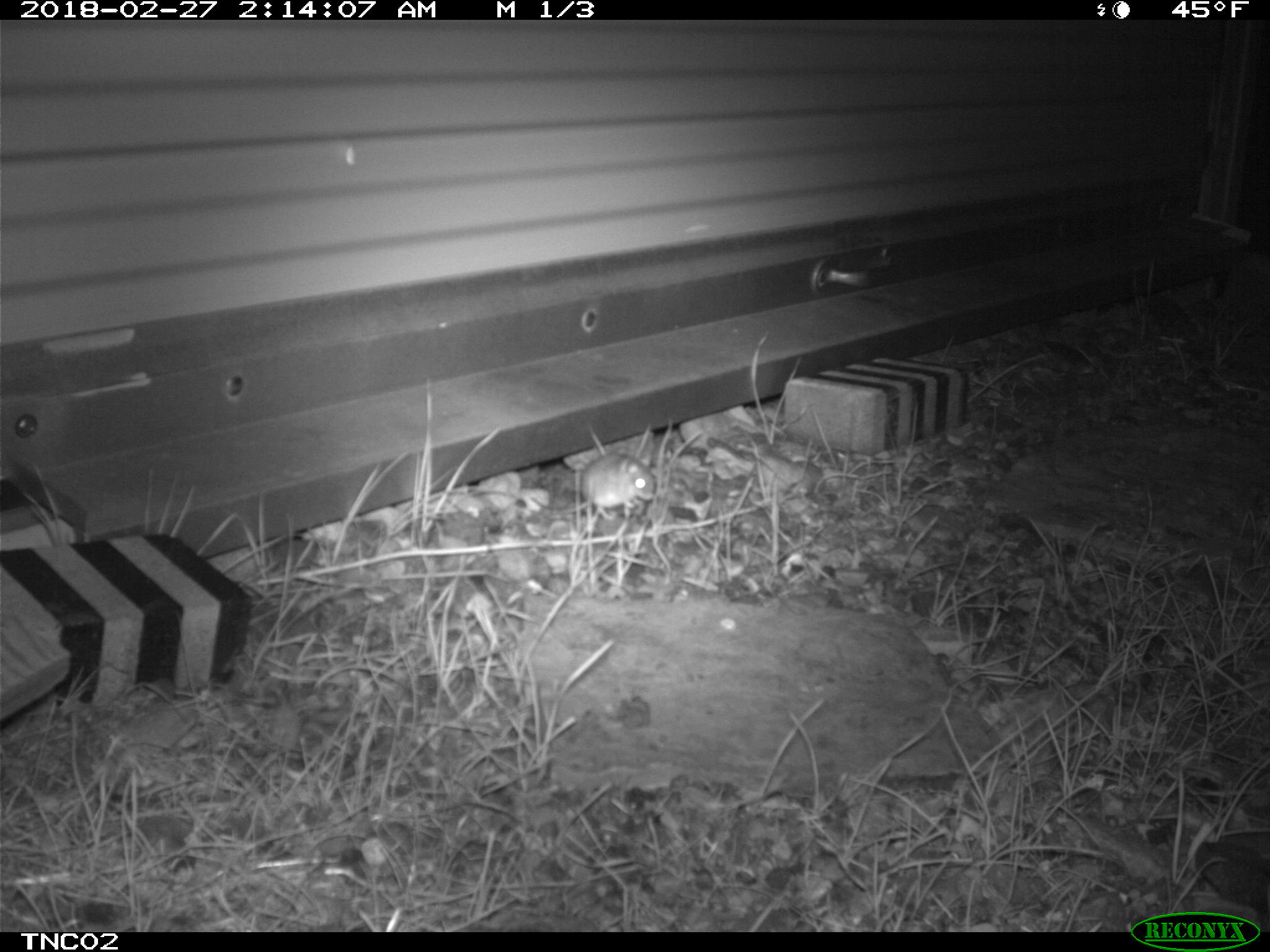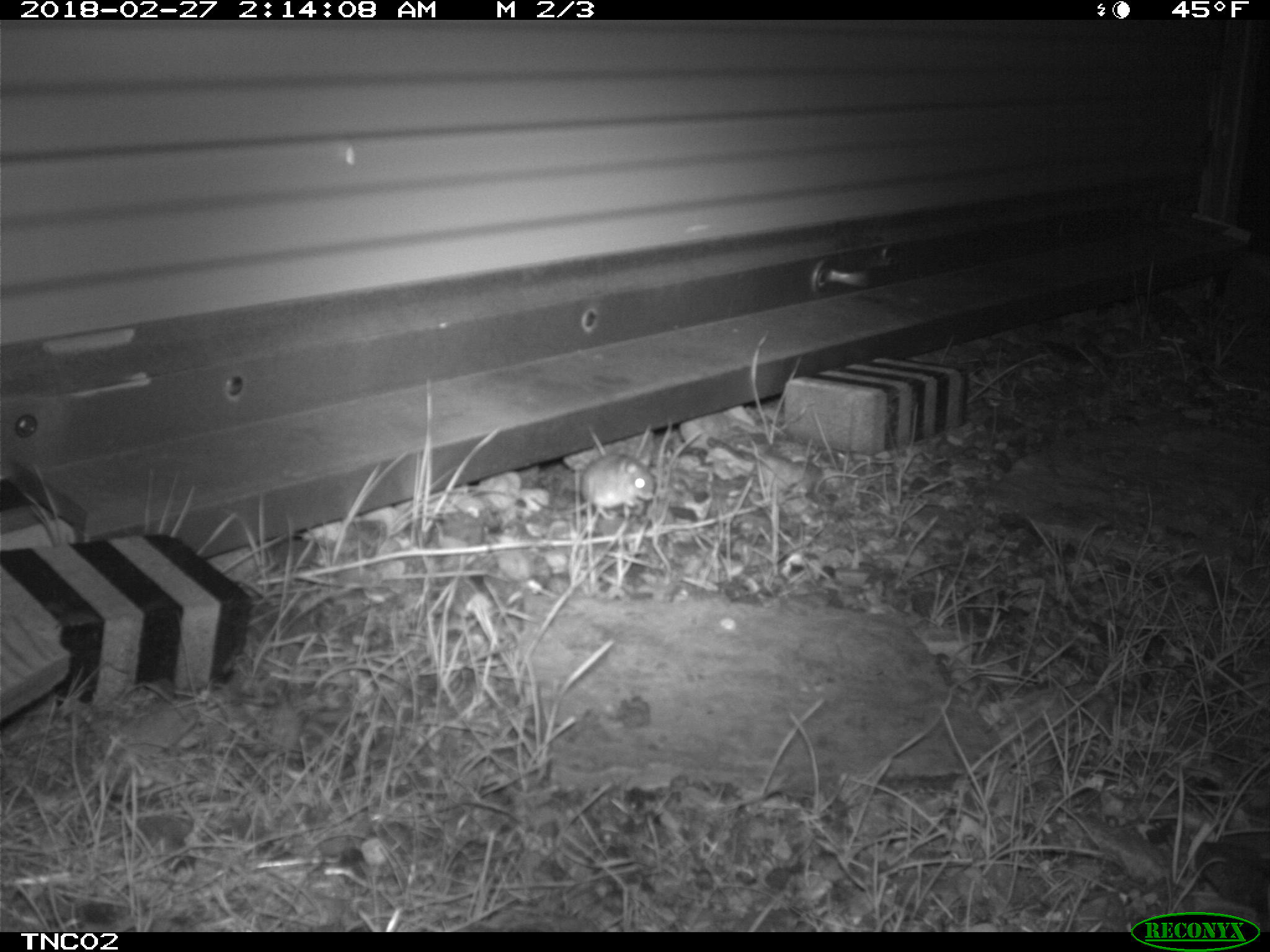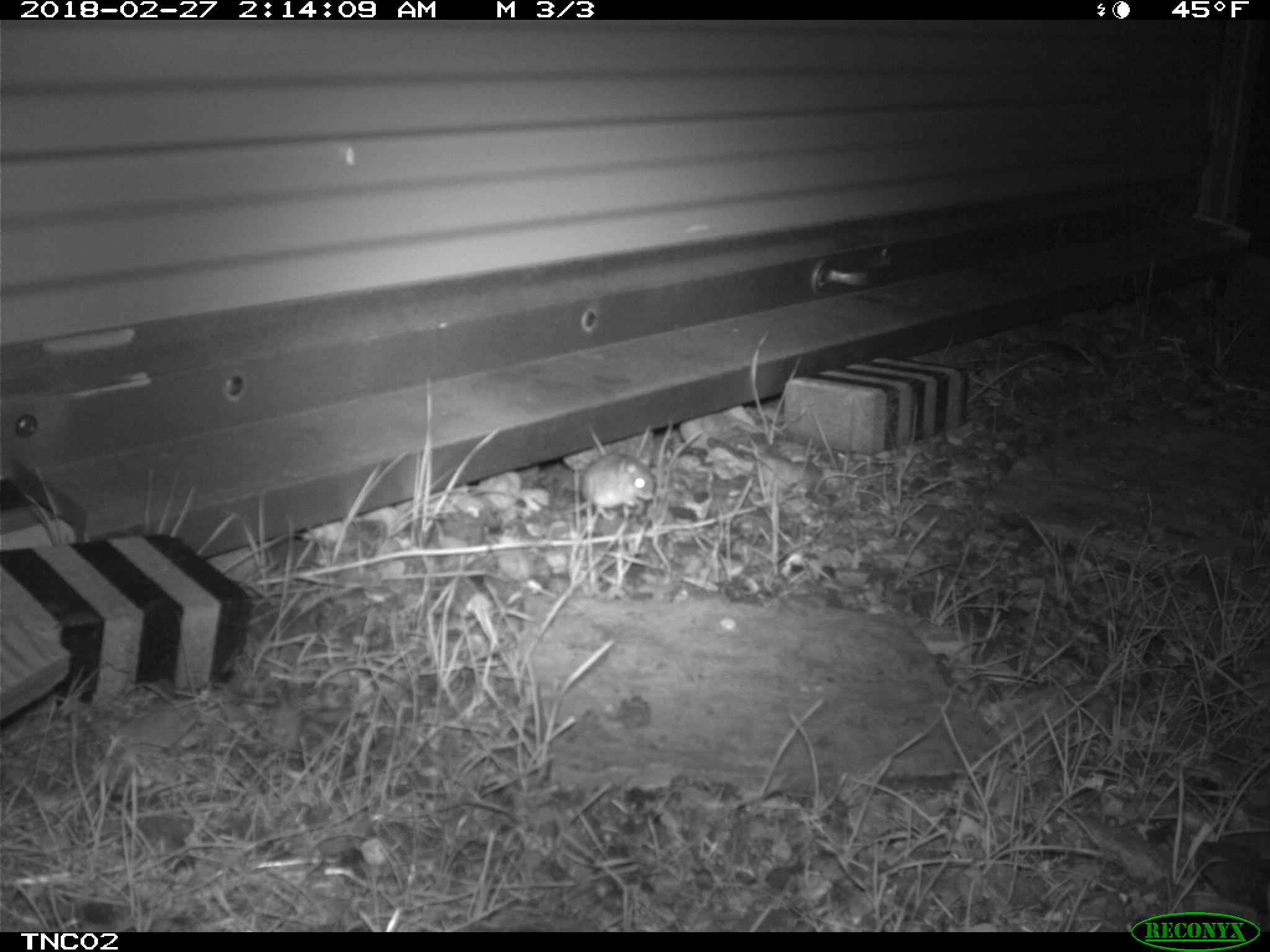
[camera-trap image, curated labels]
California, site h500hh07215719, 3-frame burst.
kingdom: Animalia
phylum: Chordata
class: Mammalia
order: Rodentia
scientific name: Rodentia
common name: rodent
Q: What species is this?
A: Rodent (Rodentia).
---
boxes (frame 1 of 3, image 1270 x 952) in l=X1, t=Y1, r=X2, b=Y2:
rodent: l=528, t=451, r=655, b=519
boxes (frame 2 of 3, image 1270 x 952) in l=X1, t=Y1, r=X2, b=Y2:
rodent: l=531, t=451, r=656, b=519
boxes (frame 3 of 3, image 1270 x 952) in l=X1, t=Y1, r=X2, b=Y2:
rodent: l=530, t=452, r=655, b=516